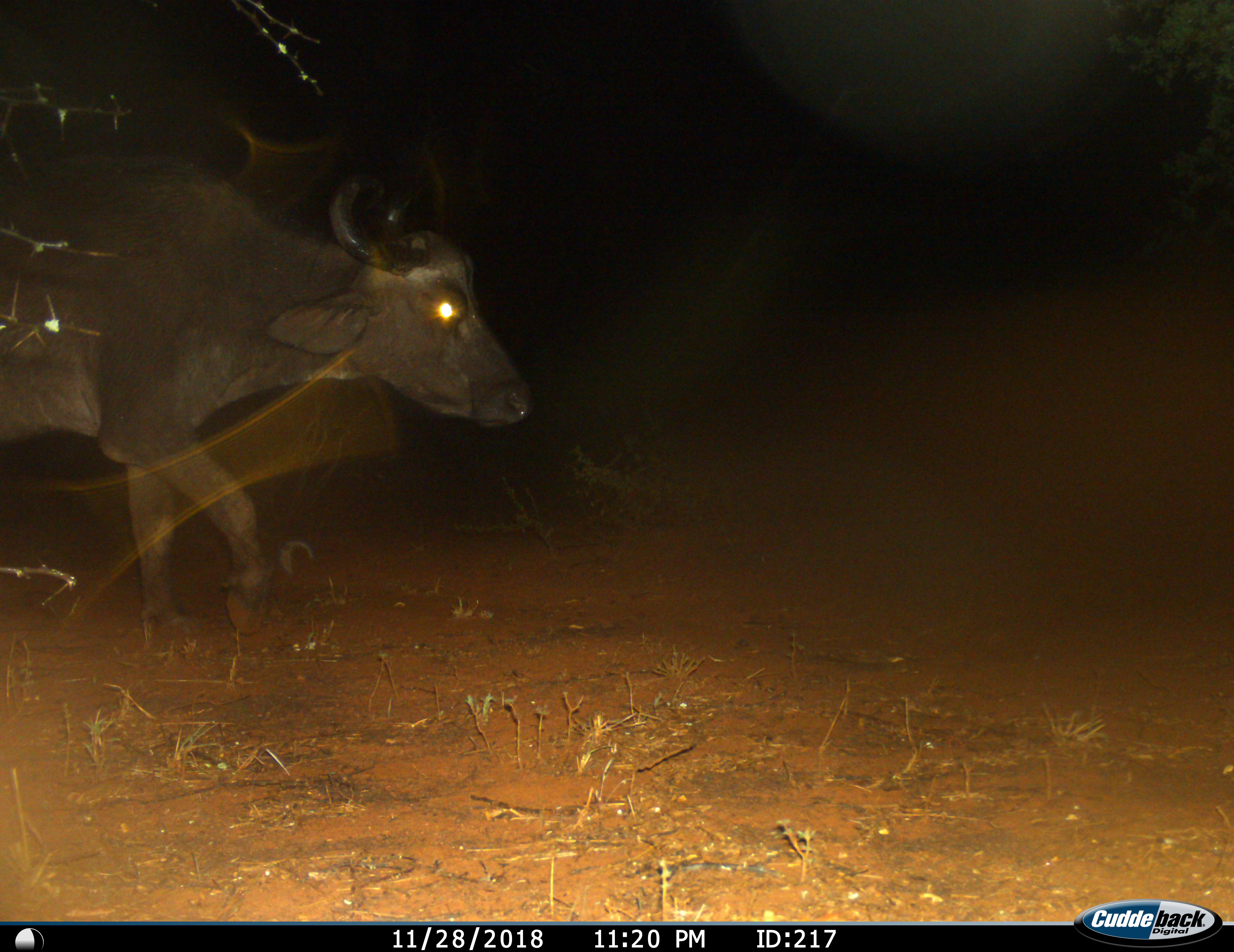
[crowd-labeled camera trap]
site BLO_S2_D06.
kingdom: Animalia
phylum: Chordata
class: Mammalia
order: Artiodactyla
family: Bovidae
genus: Syncerus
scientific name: Syncerus caffer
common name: african buffalo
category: buffalo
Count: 1.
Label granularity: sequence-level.